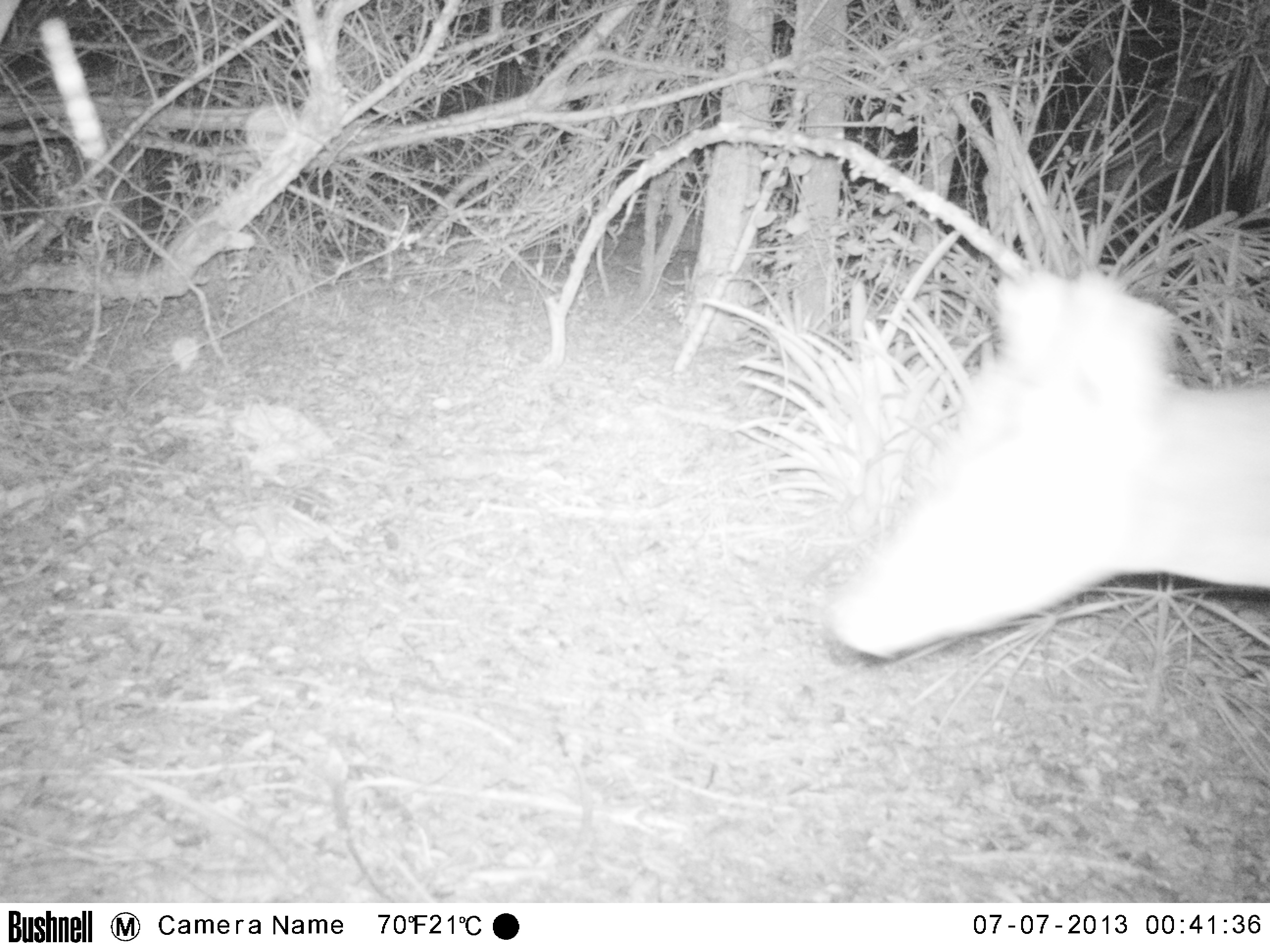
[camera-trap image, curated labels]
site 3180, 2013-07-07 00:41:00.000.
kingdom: Animalia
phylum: Chordata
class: Mammalia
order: Artiodactyla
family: Cervidae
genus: Mazama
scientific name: Mazama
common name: brockets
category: mazama sp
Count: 1.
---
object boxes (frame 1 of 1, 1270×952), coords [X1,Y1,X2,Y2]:
mazama sp: [829,273,1268,658]